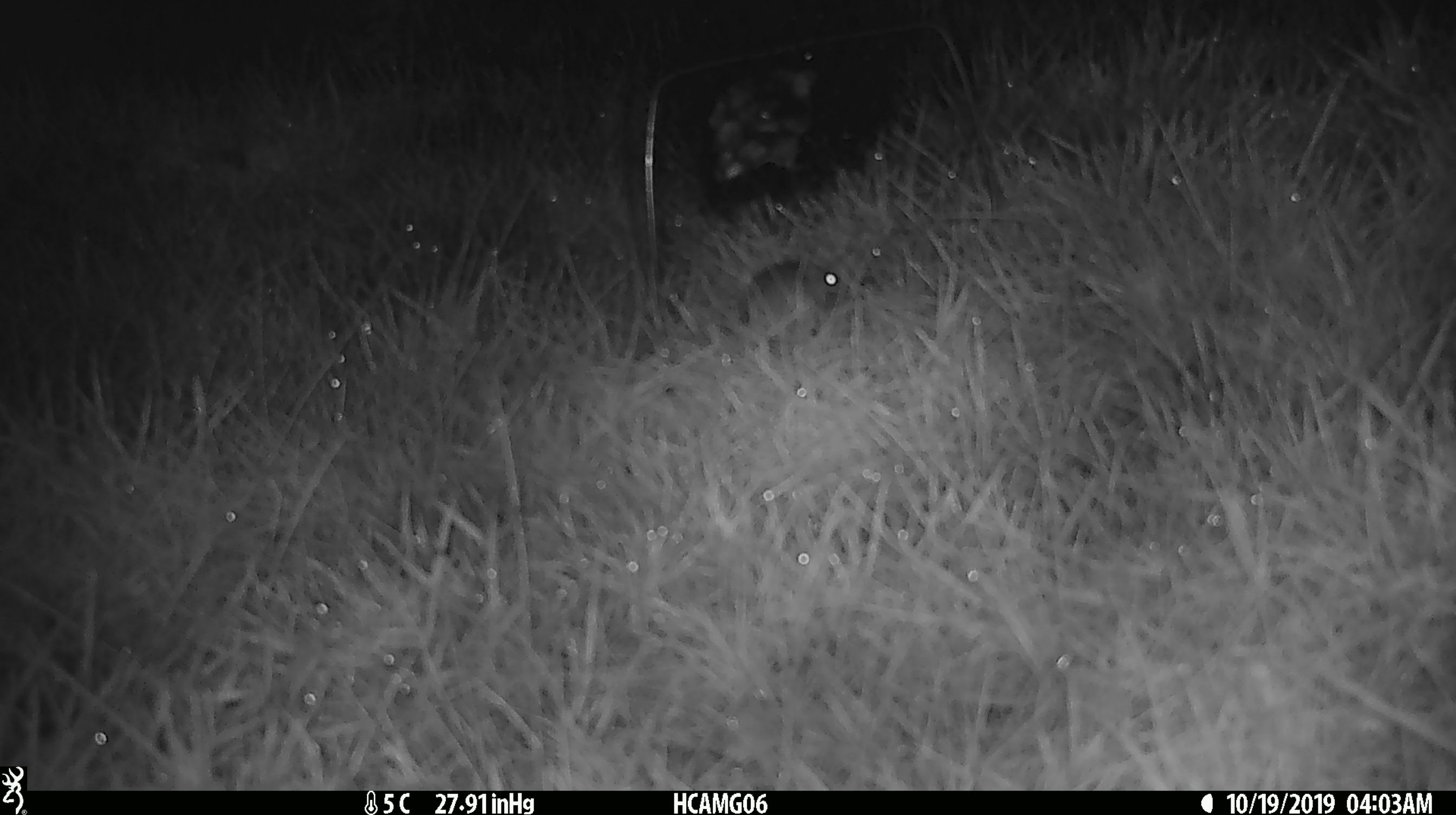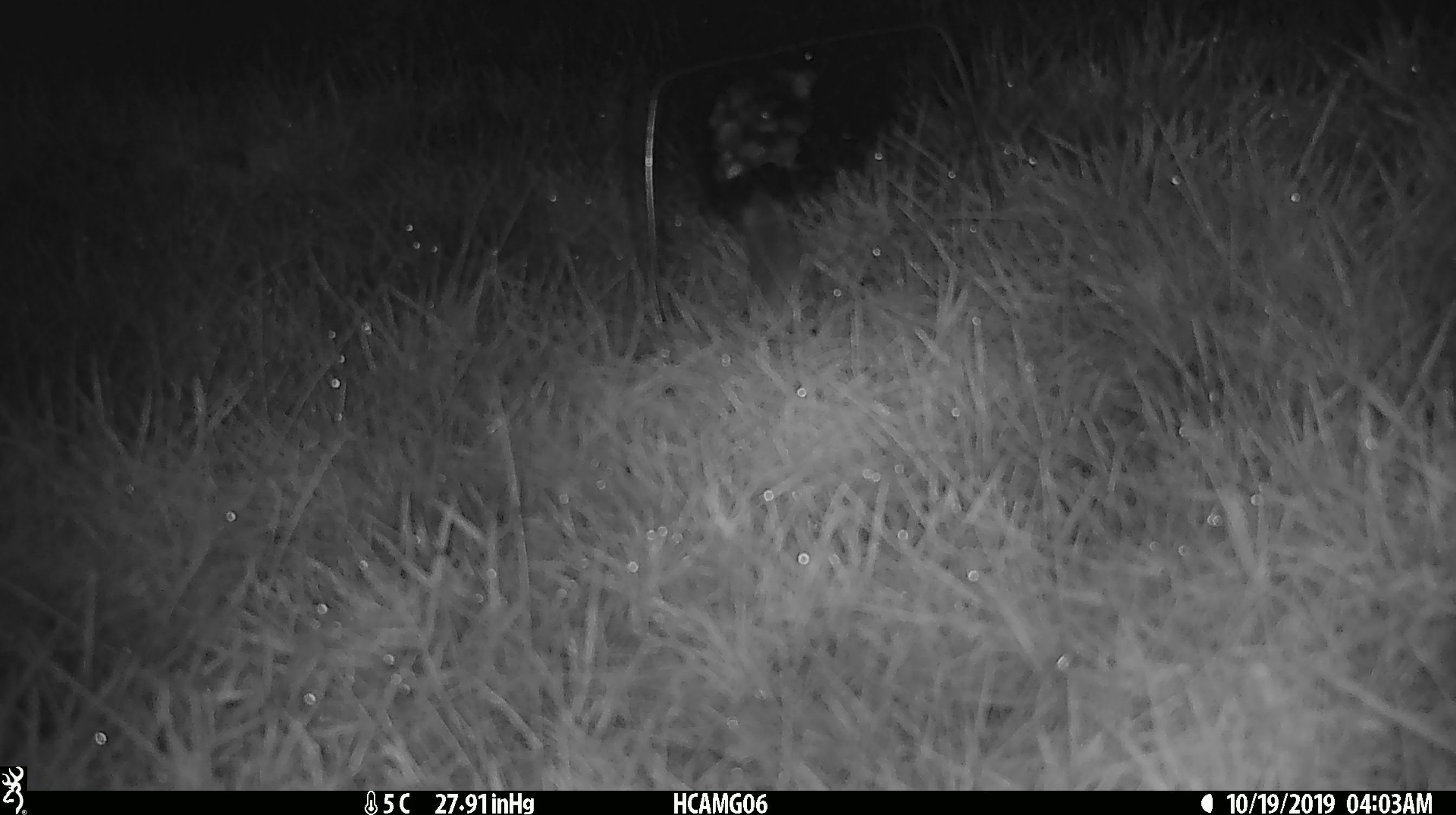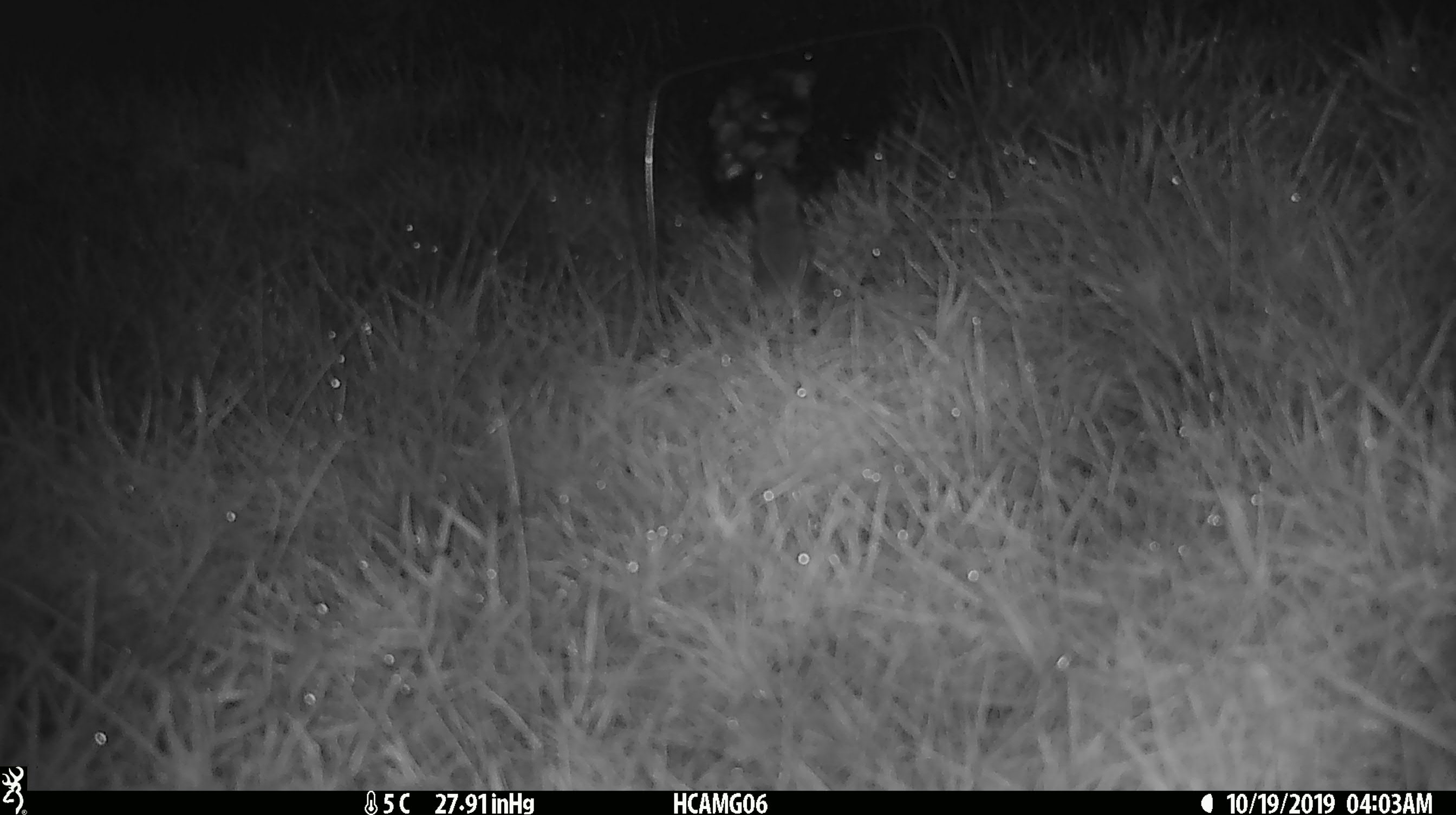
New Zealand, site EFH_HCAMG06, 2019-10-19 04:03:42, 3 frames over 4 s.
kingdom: Animalia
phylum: Chordata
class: Mammalia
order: Rodentia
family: Muridae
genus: Mus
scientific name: Mus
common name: mouse